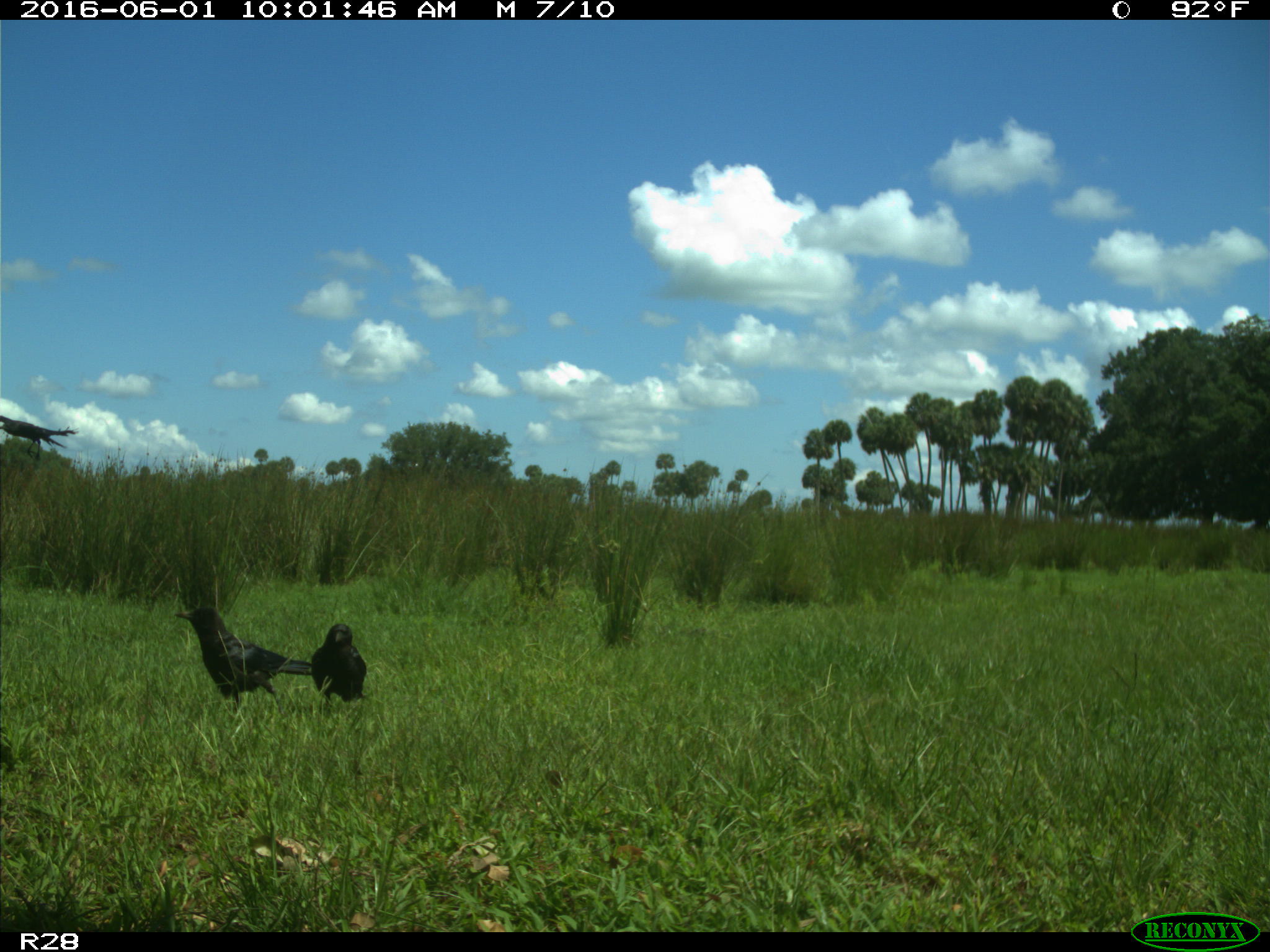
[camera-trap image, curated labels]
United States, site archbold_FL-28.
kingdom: Animalia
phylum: Chordata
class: Aves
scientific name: Aves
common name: birds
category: unidentified bird